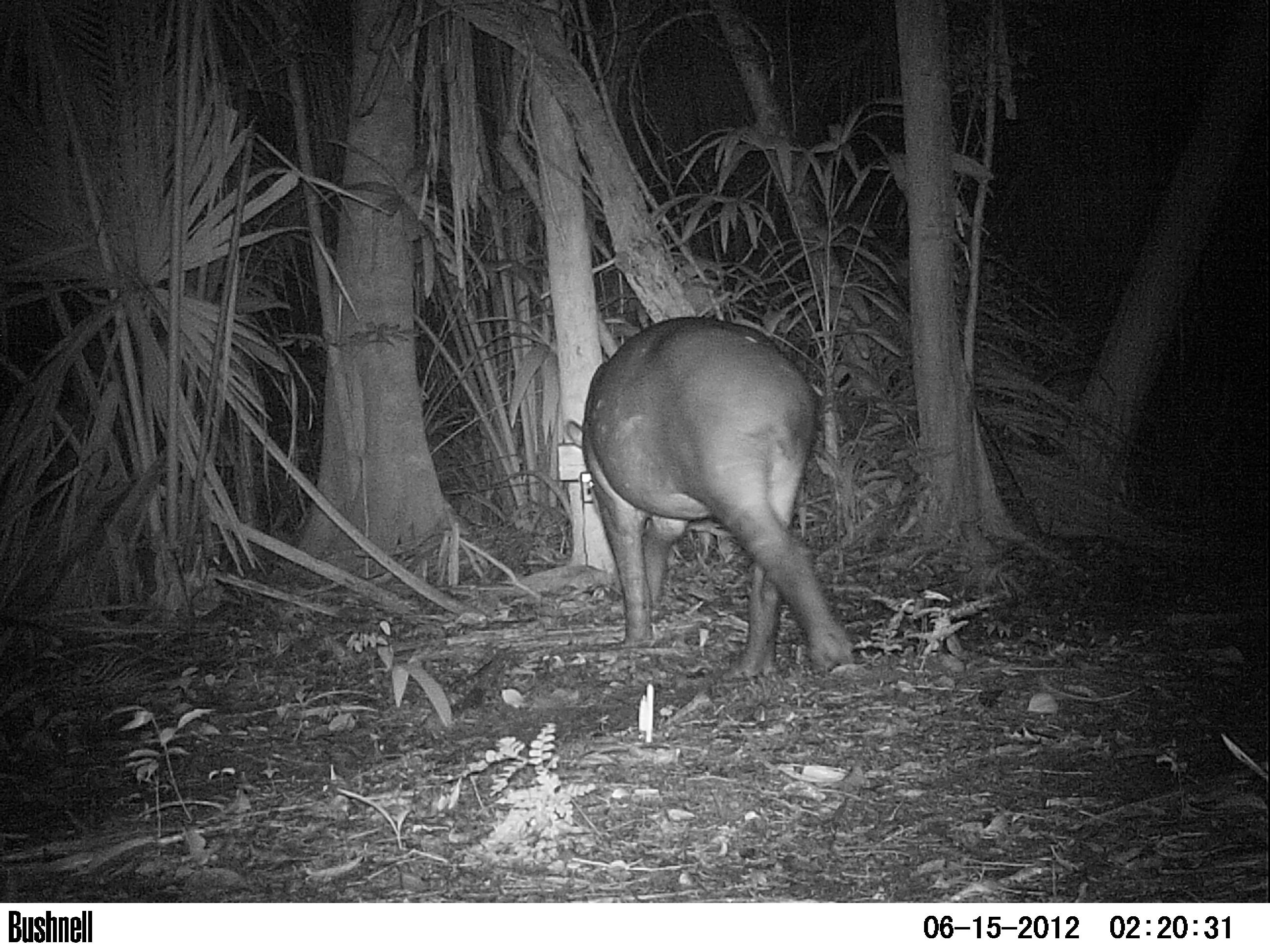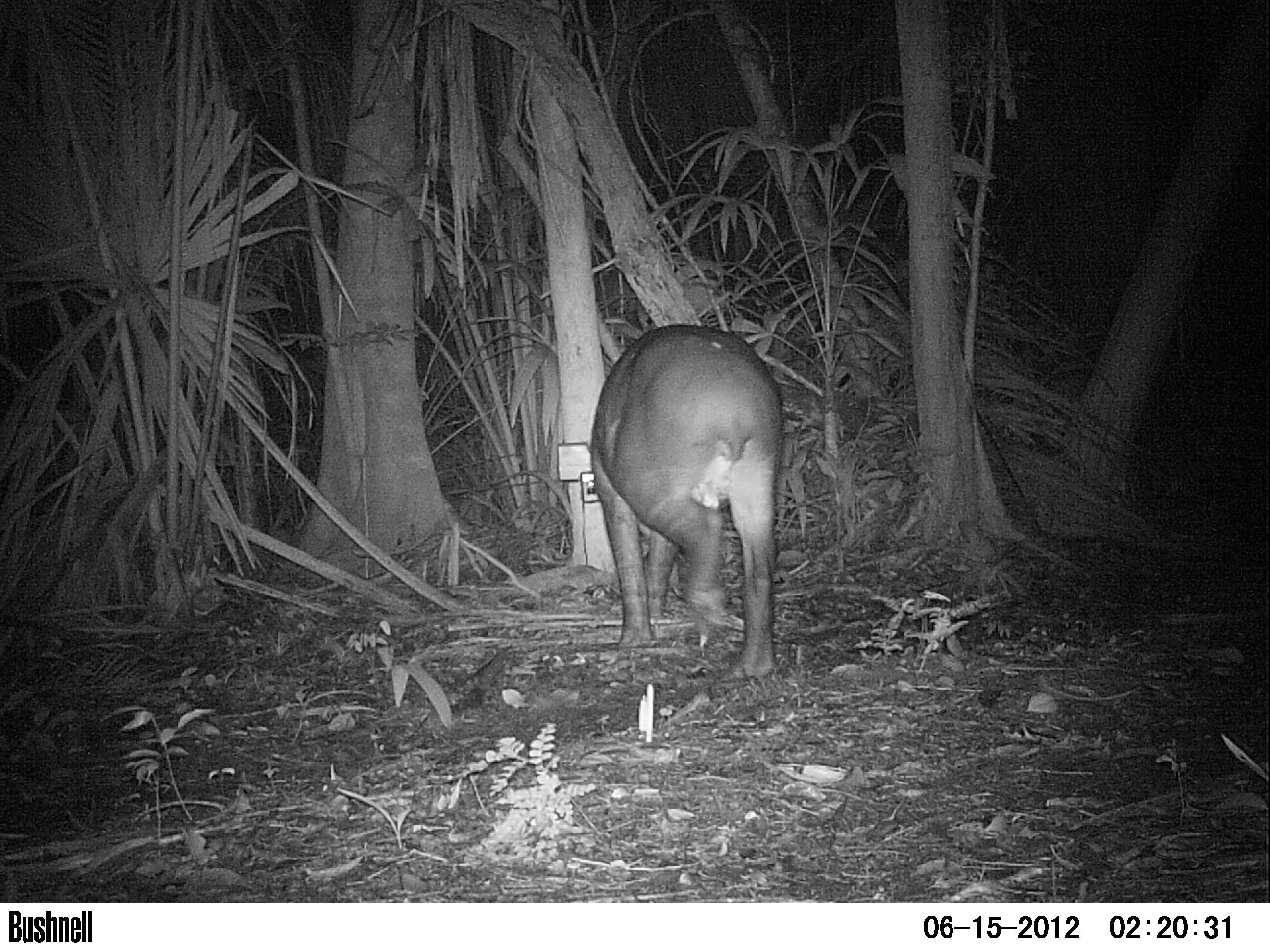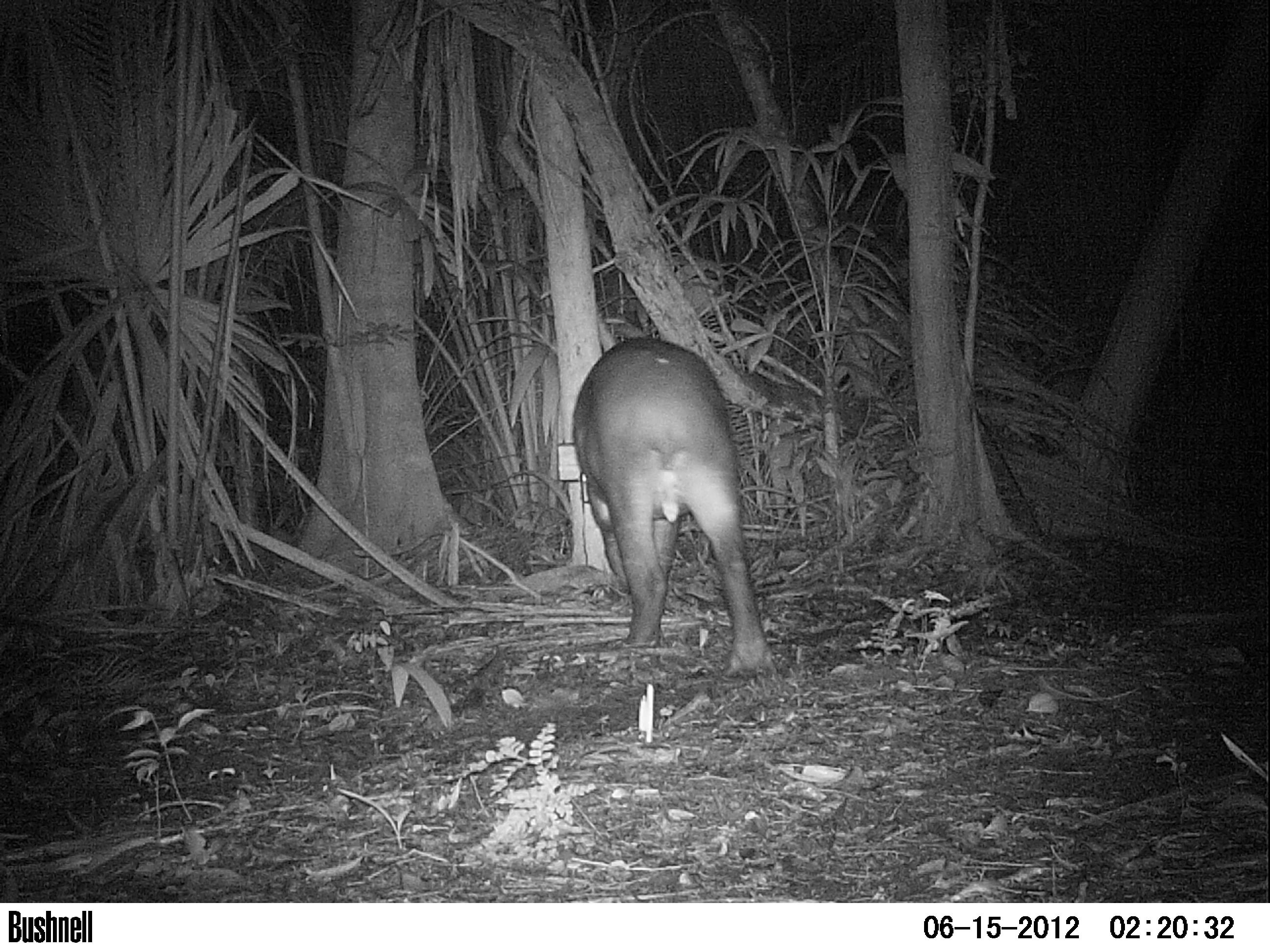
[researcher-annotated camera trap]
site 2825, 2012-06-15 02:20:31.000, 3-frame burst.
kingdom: Animalia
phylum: Chordata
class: Mammalia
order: Perissodactyla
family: Tapiridae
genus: Tapirus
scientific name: Tapirus bairdii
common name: baird's tapir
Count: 1.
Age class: adult.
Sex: female.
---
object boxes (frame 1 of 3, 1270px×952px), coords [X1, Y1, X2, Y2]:
tapirus bairdii: [562, 318, 856, 676]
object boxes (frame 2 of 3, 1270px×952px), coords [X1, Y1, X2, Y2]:
tapirus bairdii: [589, 323, 788, 682]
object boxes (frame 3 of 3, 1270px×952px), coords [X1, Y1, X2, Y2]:
tapirus bairdii: [573, 337, 780, 682]